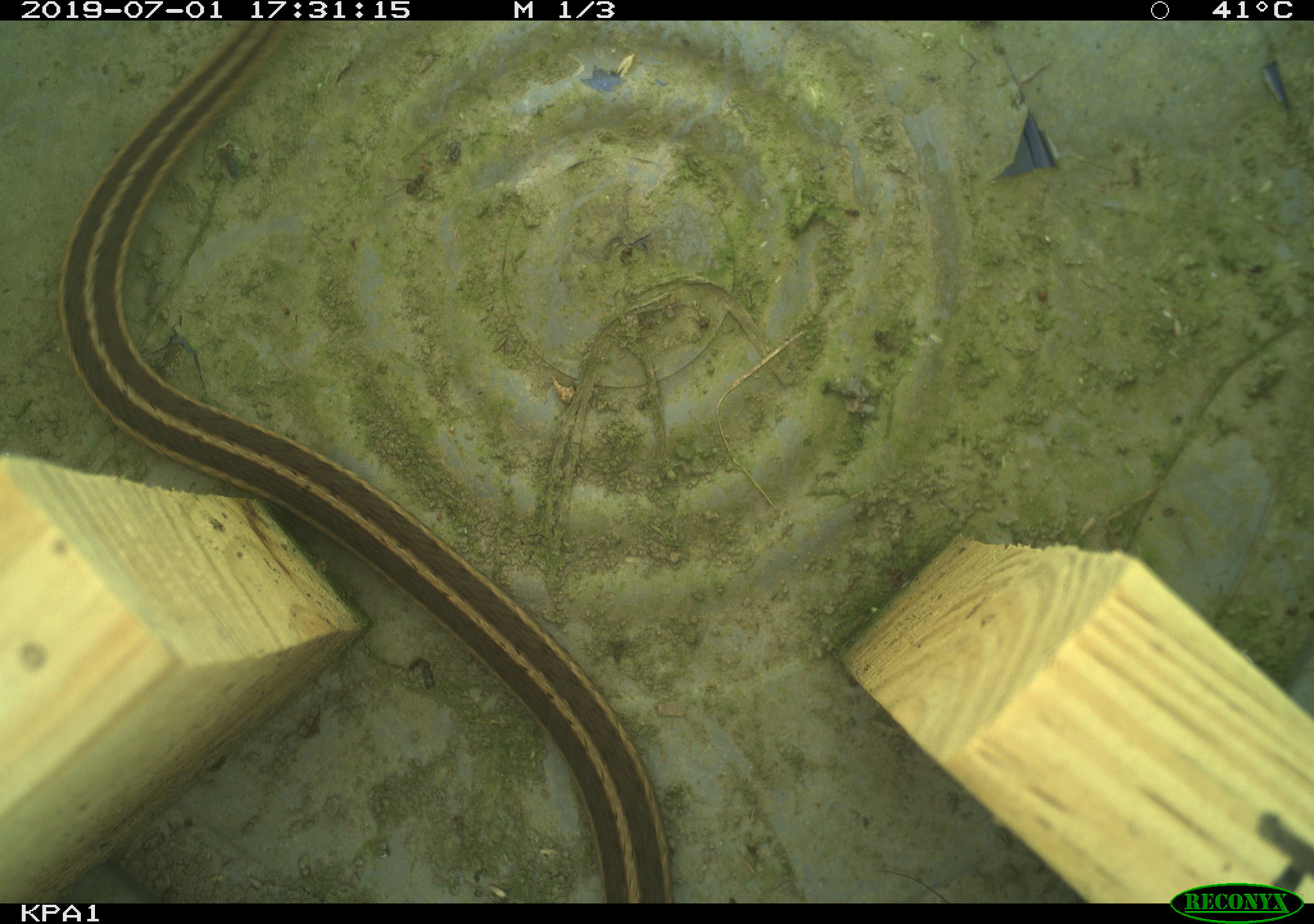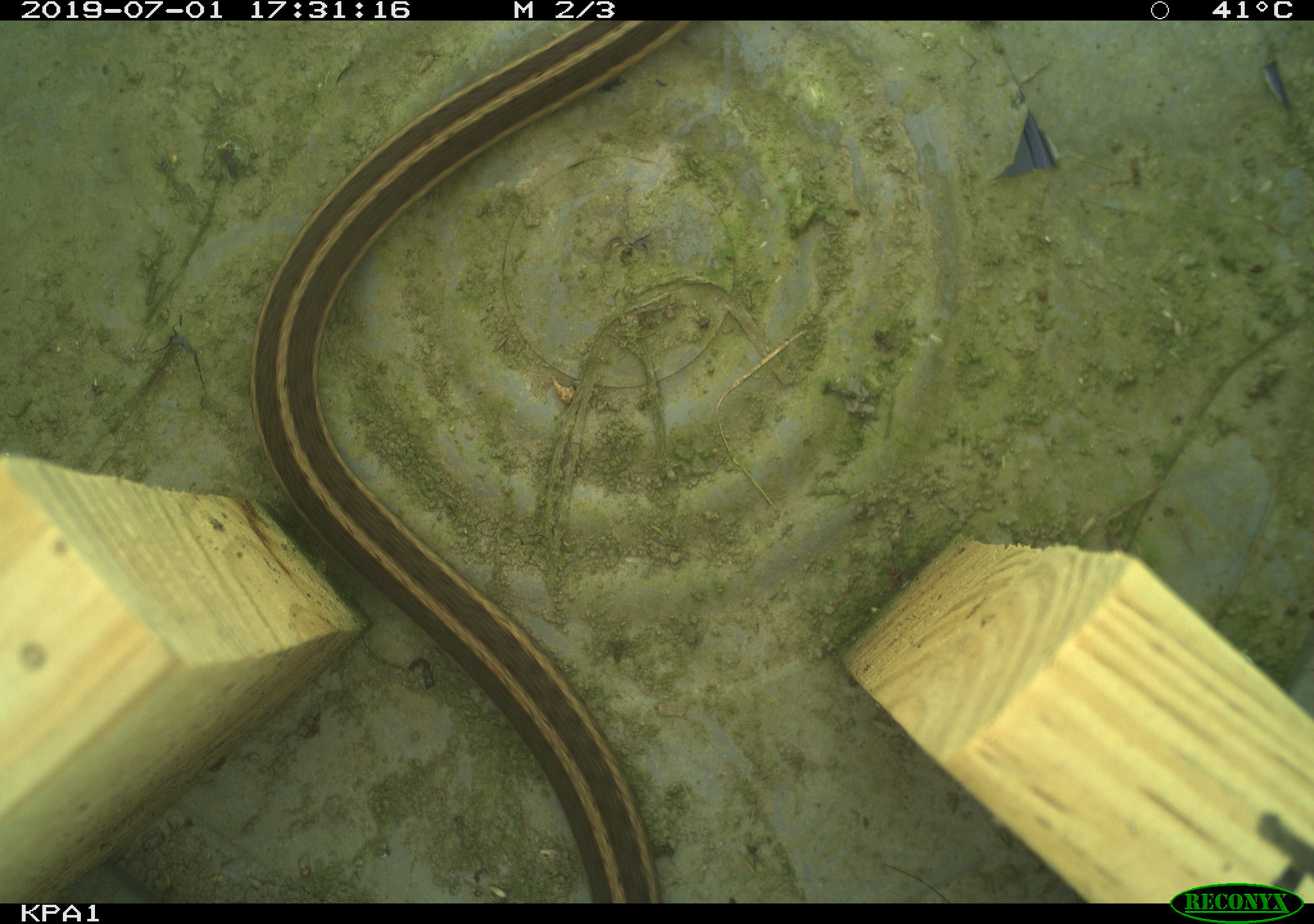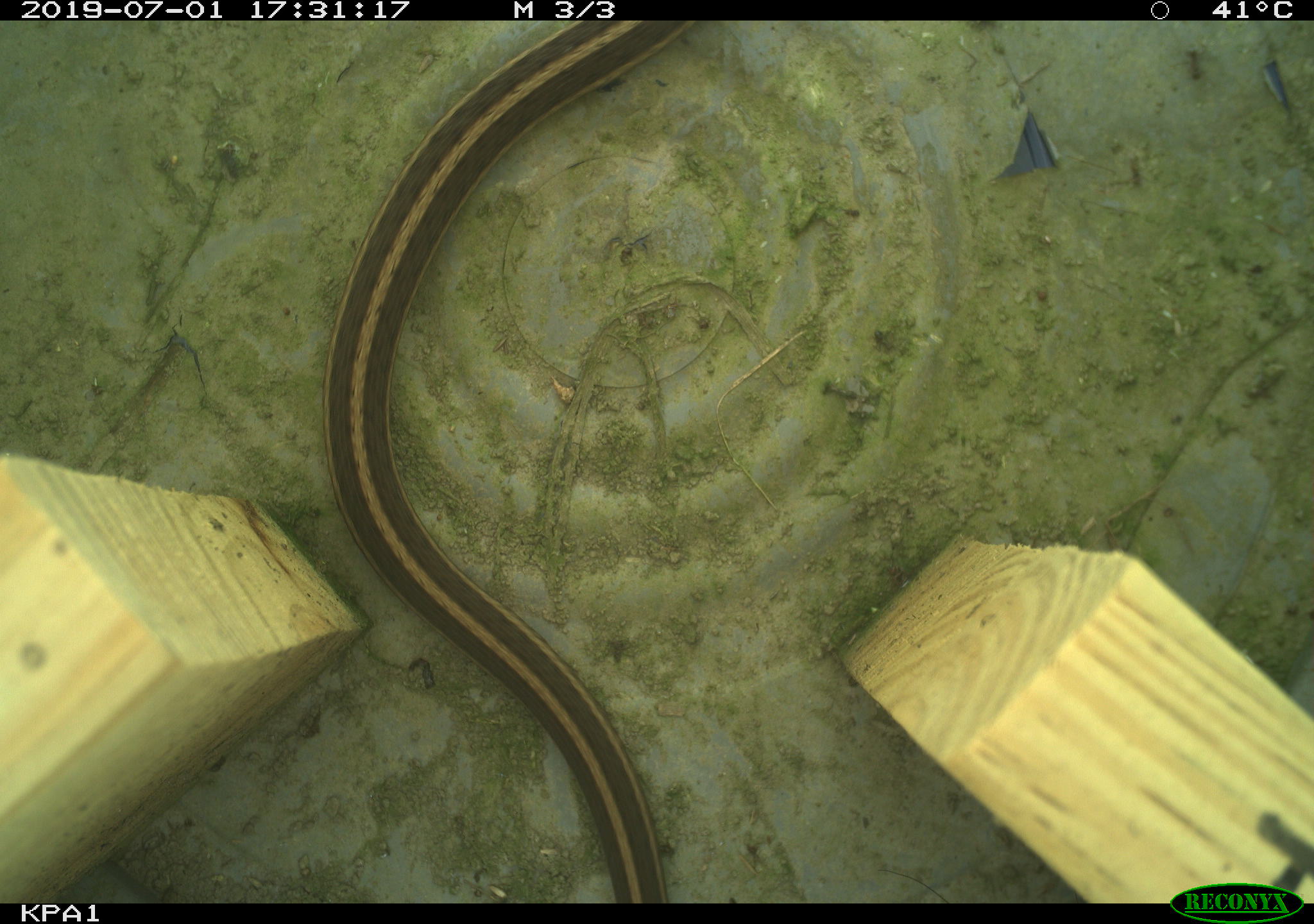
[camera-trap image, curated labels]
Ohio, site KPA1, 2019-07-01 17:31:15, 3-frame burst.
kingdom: Animalia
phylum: Chordata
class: Reptilia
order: Squamata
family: Colubridae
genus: Thamnophis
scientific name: Thamnophis sirtalis sirtalis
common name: eastern gartersnake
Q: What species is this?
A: Eastern gartersnake (Thamnophis sirtalis sirtalis).